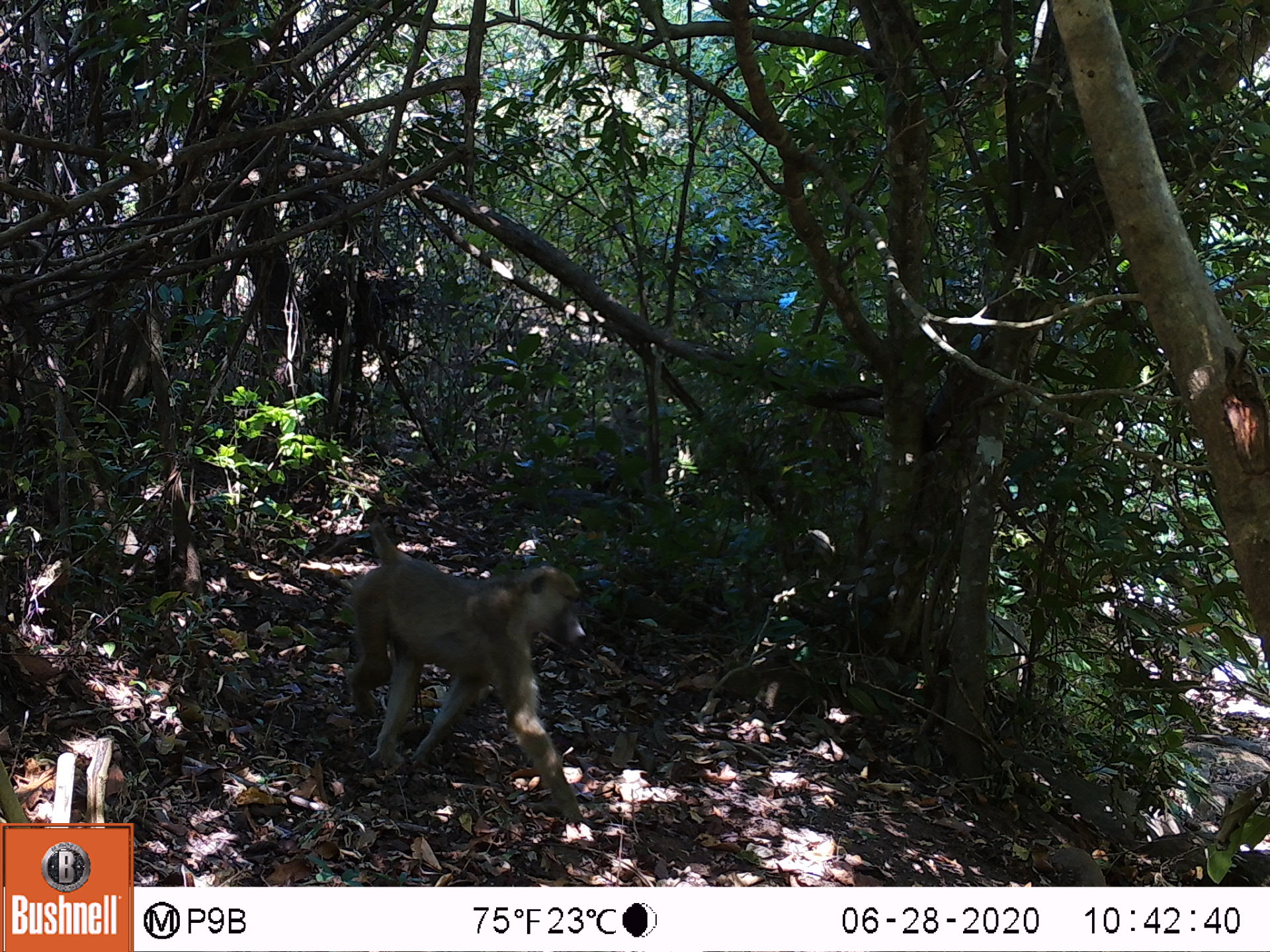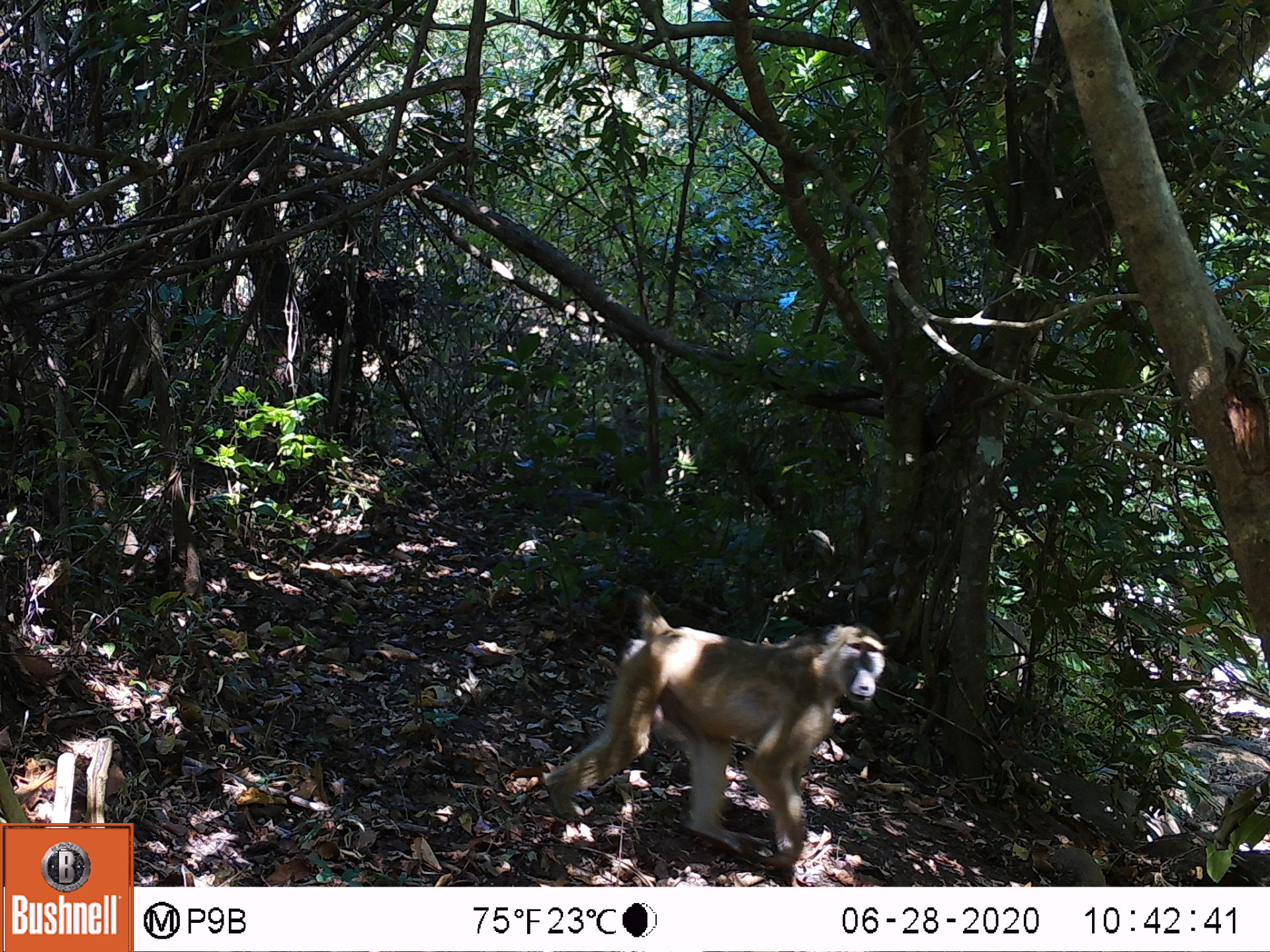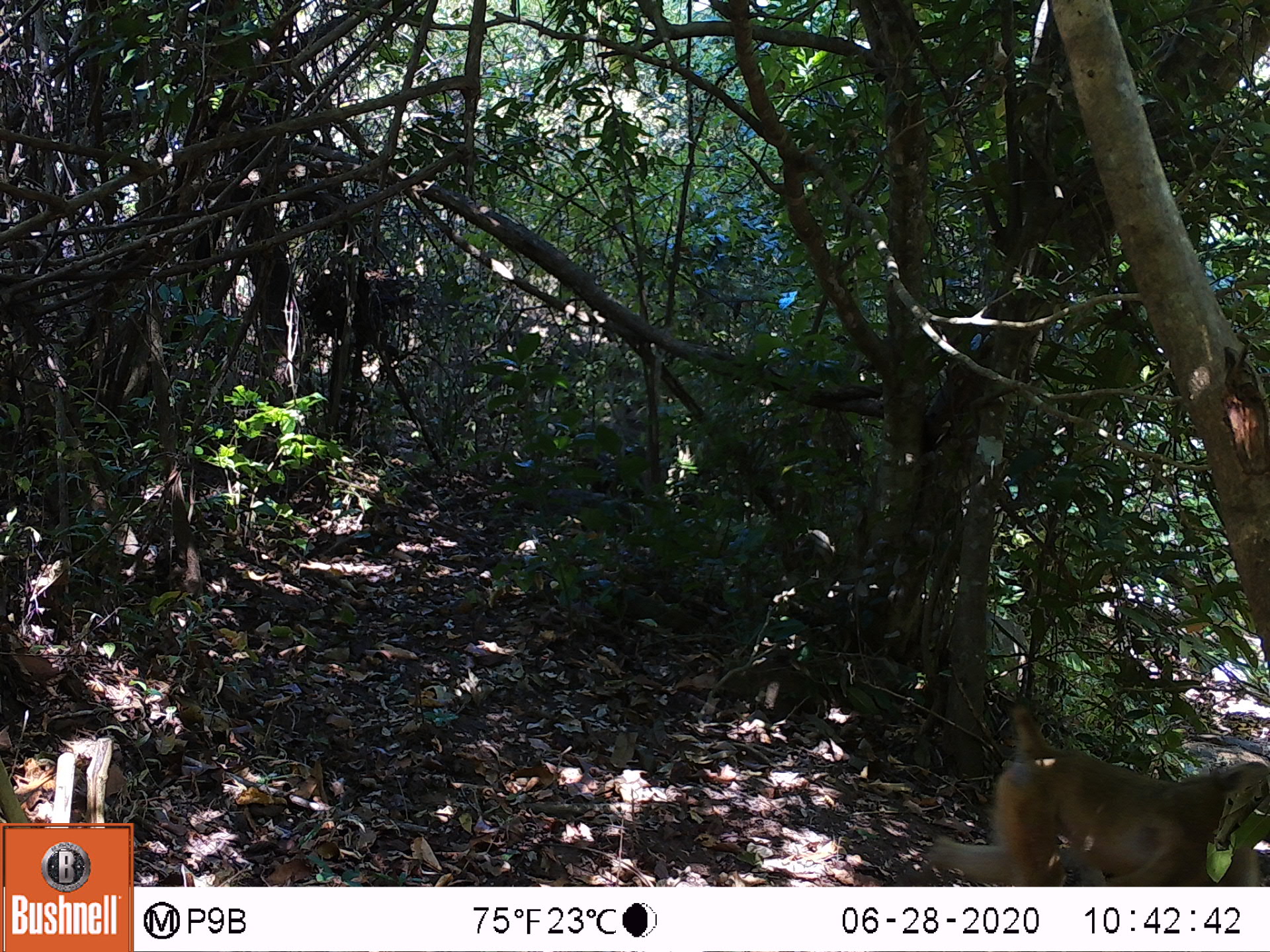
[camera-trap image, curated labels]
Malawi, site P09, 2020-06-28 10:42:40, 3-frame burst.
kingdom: Animalia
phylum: Chordata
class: Mammalia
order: Primates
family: Cercopithecidae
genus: Papio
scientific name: Papio cynocephalus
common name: yellow baboon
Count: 1.